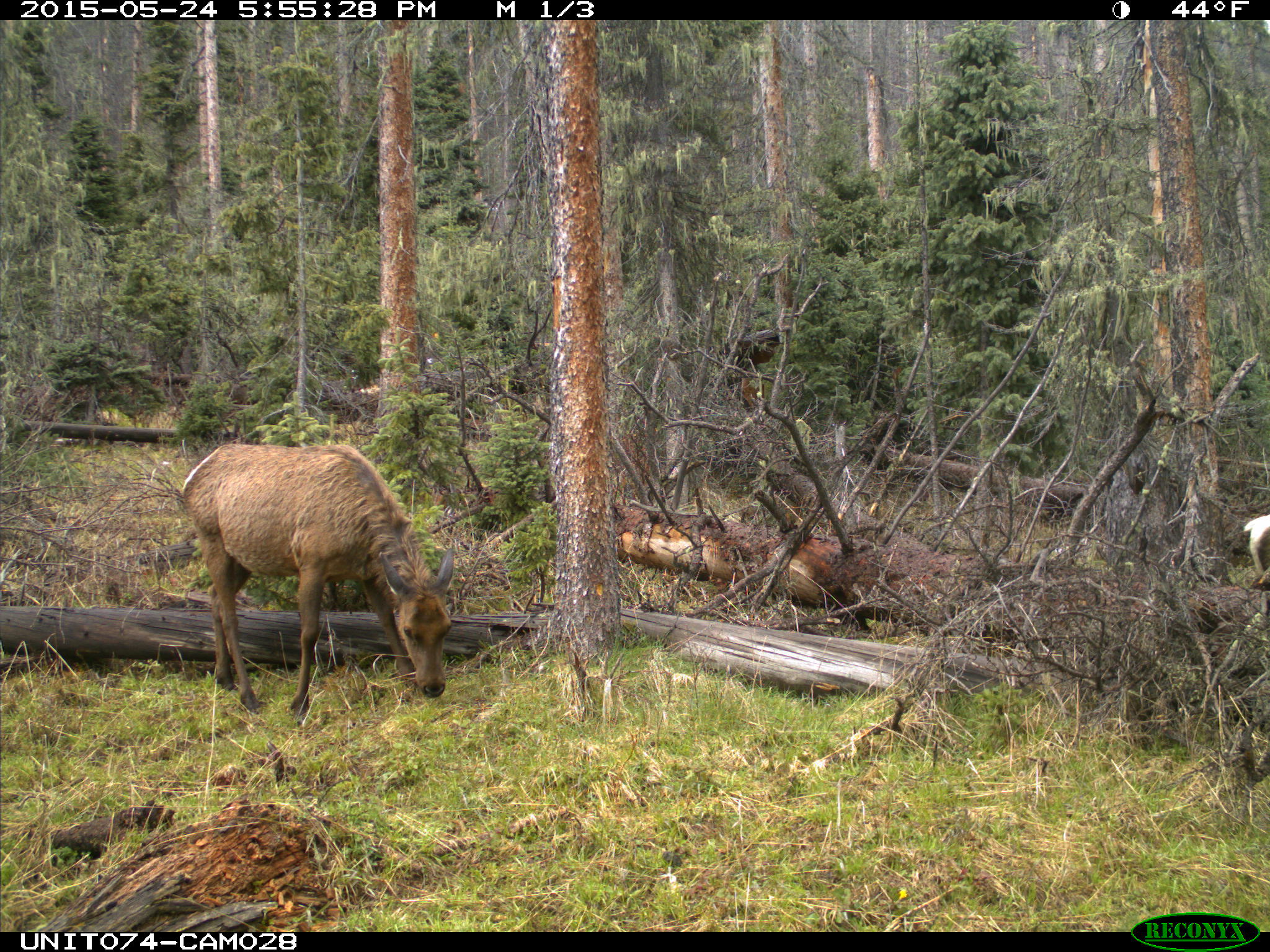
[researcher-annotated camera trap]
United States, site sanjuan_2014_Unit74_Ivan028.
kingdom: Animalia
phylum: Chordata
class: Mammalia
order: Artiodactyla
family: Cervidae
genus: Cervus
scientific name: Cervus elaphus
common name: red deer